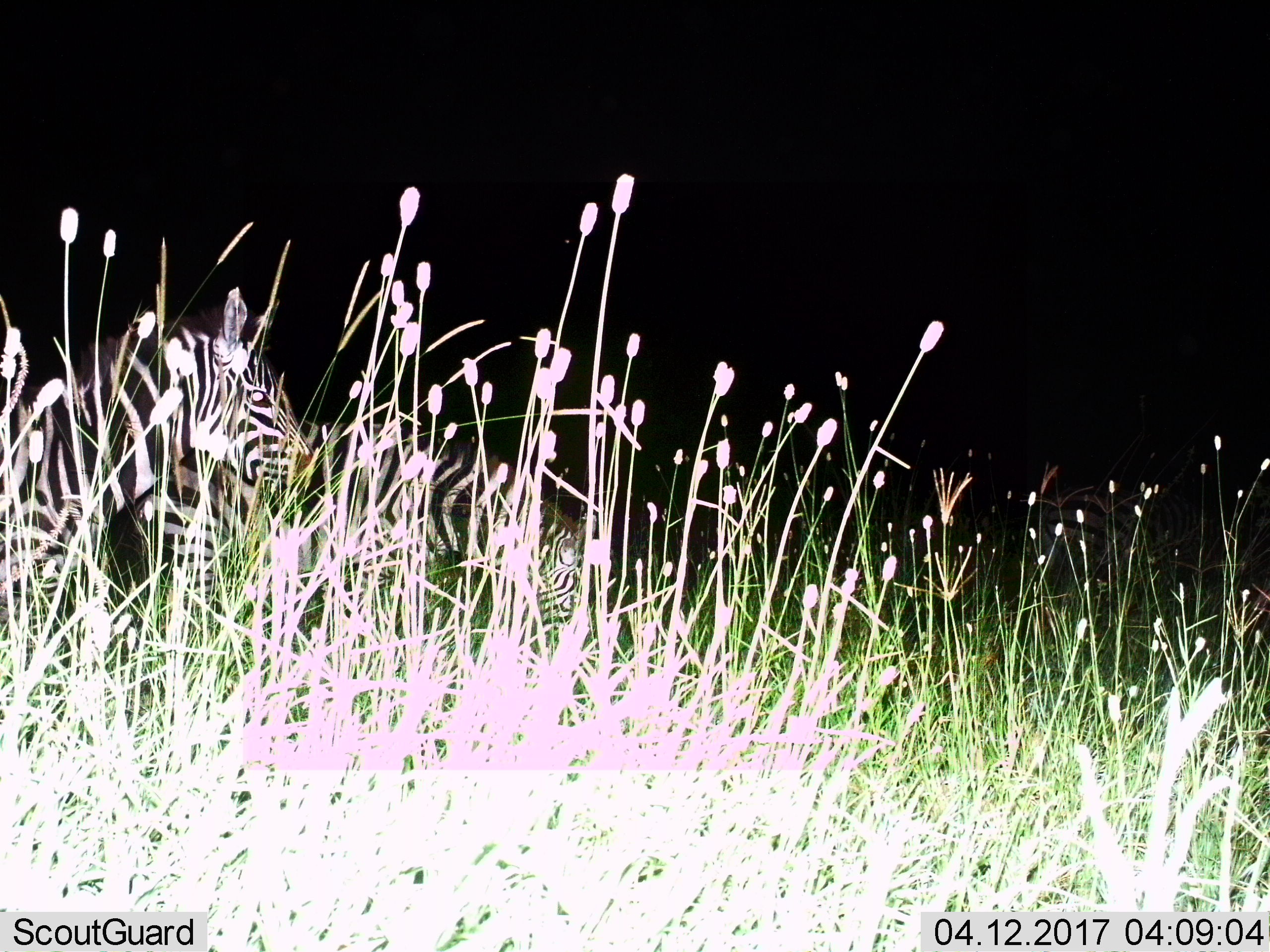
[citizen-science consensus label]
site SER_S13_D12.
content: unidentified animal